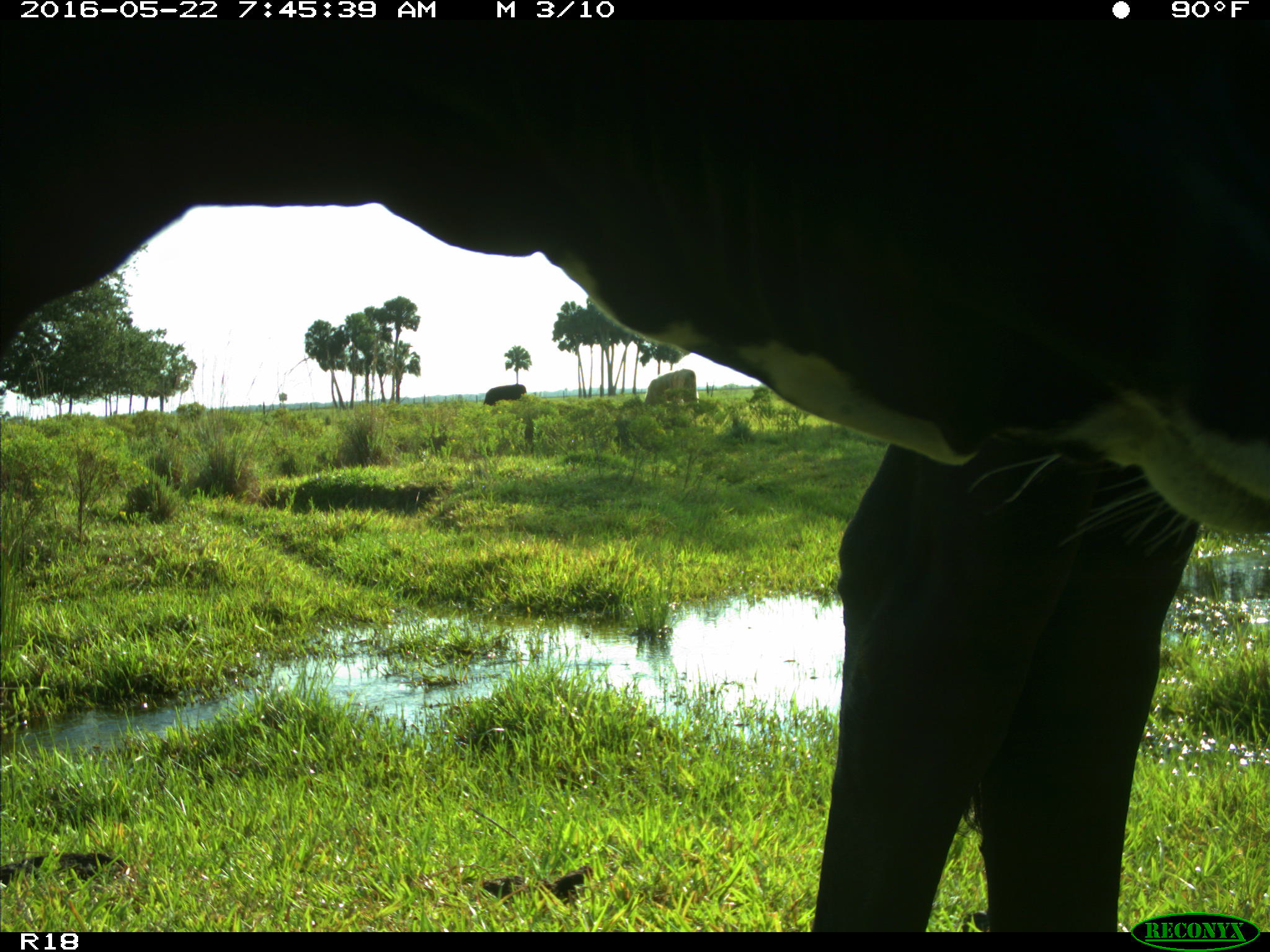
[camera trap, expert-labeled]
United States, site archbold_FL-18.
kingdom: Animalia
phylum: Chordata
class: Mammalia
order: Artiodactyla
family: Bovidae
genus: Bos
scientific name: Bos taurus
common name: domestic cow